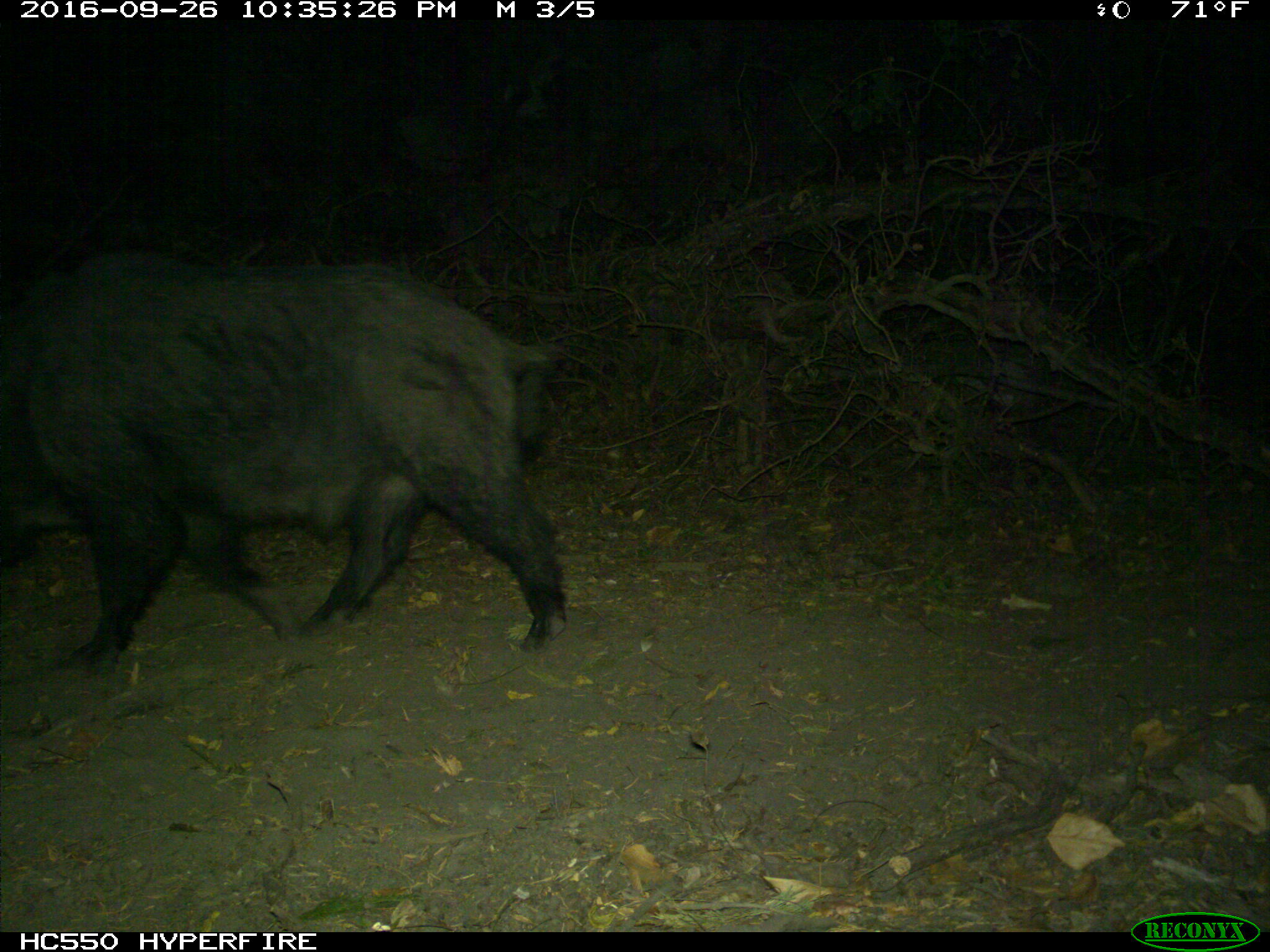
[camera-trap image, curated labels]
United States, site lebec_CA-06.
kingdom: Animalia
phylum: Chordata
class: Mammalia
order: Artiodactyla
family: Suidae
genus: Sus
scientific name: Sus scrofa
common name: wild boar